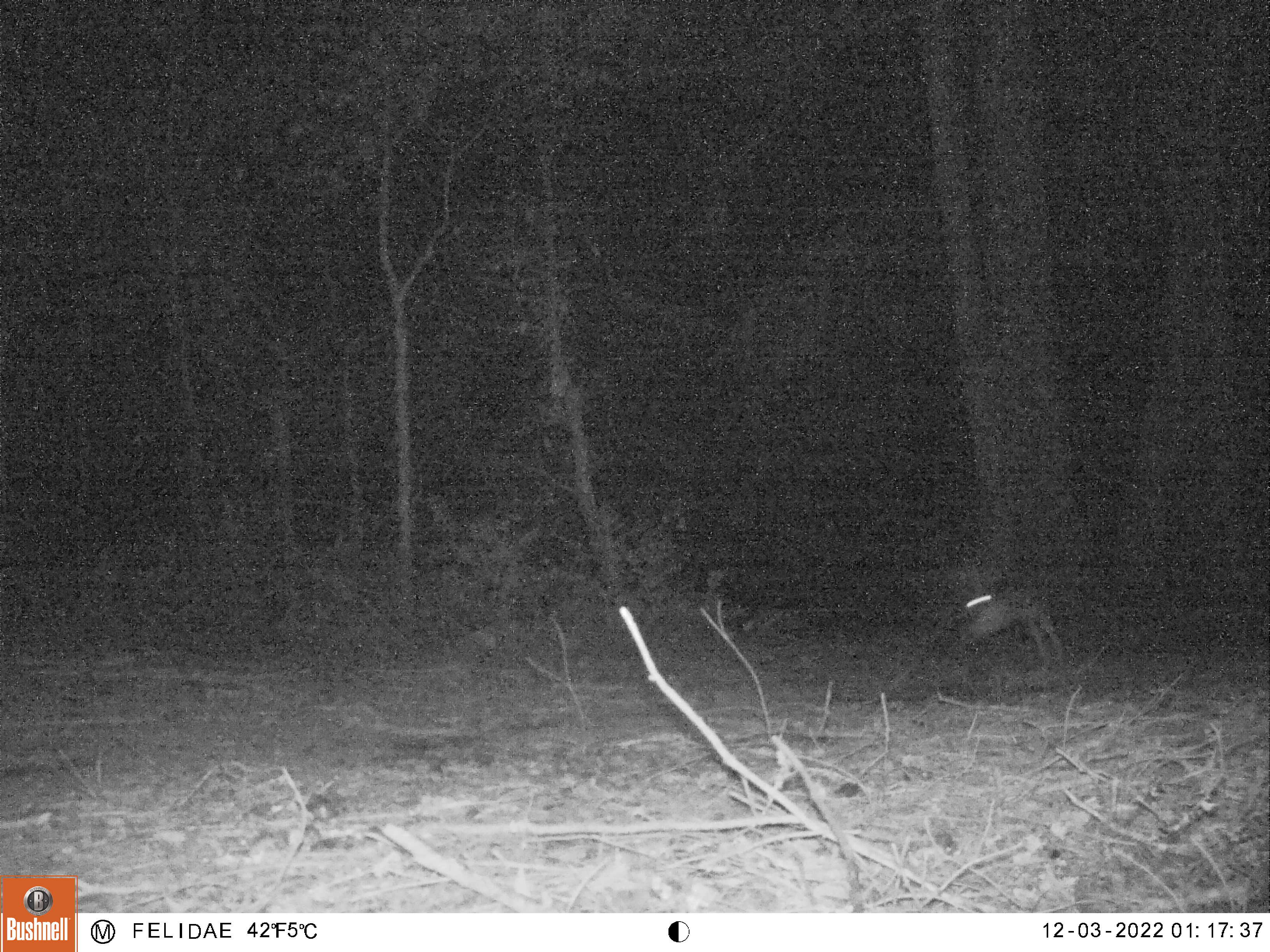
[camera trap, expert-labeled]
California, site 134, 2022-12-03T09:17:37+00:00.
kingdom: Animalia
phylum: Chordata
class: Mammalia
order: Lagomorpha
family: Leporidae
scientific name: Leporidae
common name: rabbit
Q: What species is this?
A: Rabbit (Leporidae).